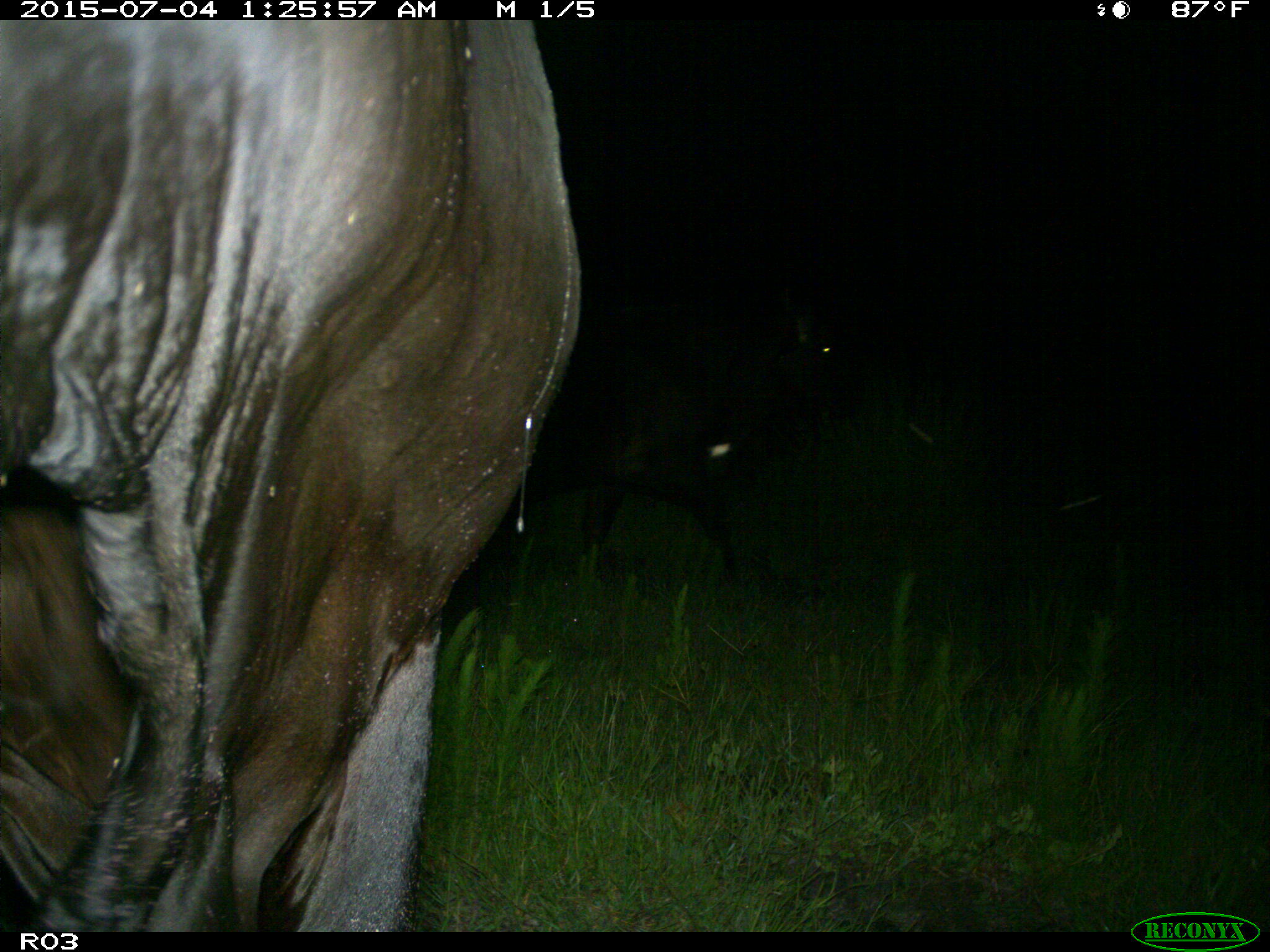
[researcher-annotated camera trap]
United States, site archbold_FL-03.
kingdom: Animalia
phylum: Chordata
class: Mammalia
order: Artiodactyla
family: Bovidae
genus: Bos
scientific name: Bos taurus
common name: domestic cow